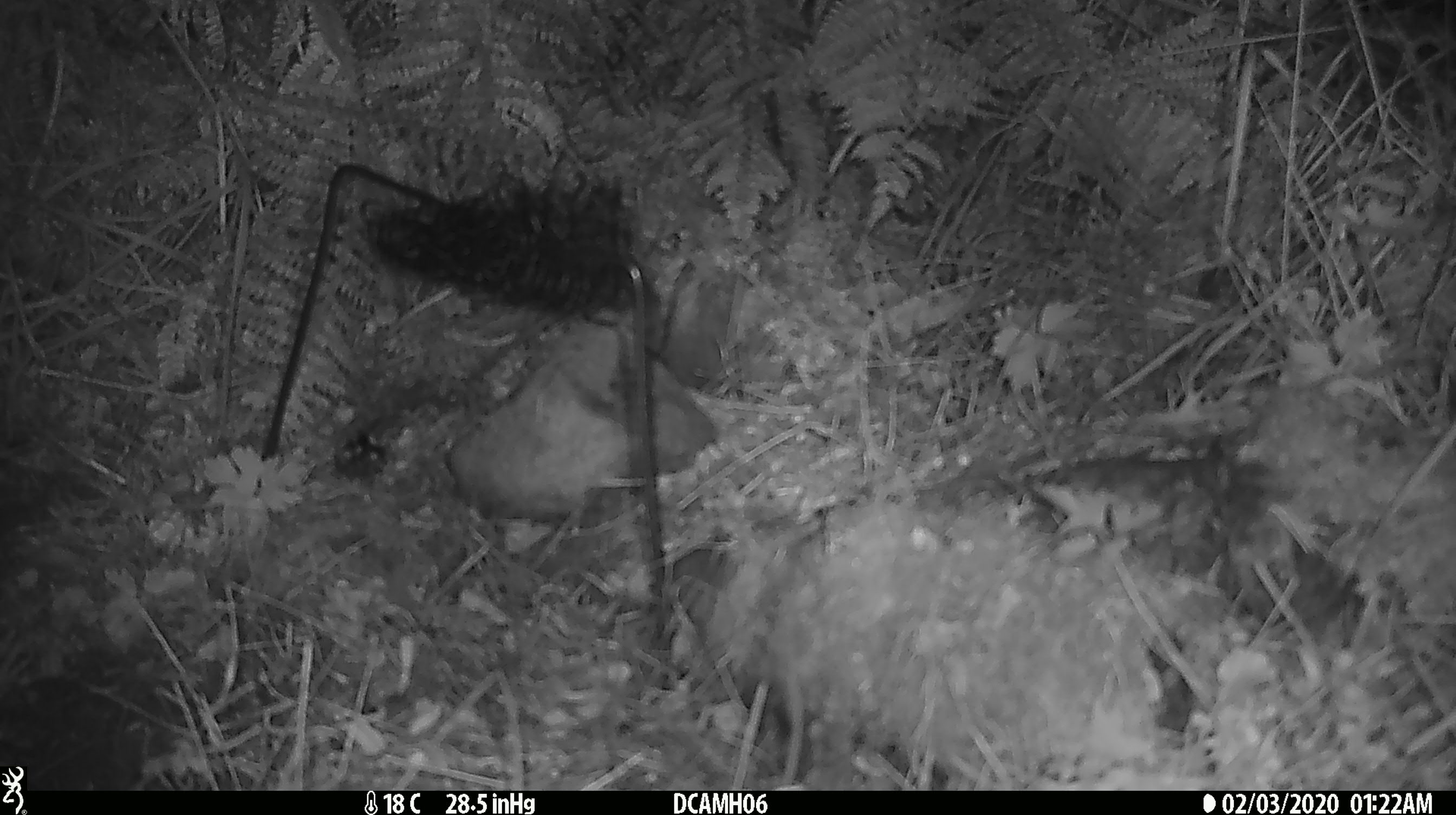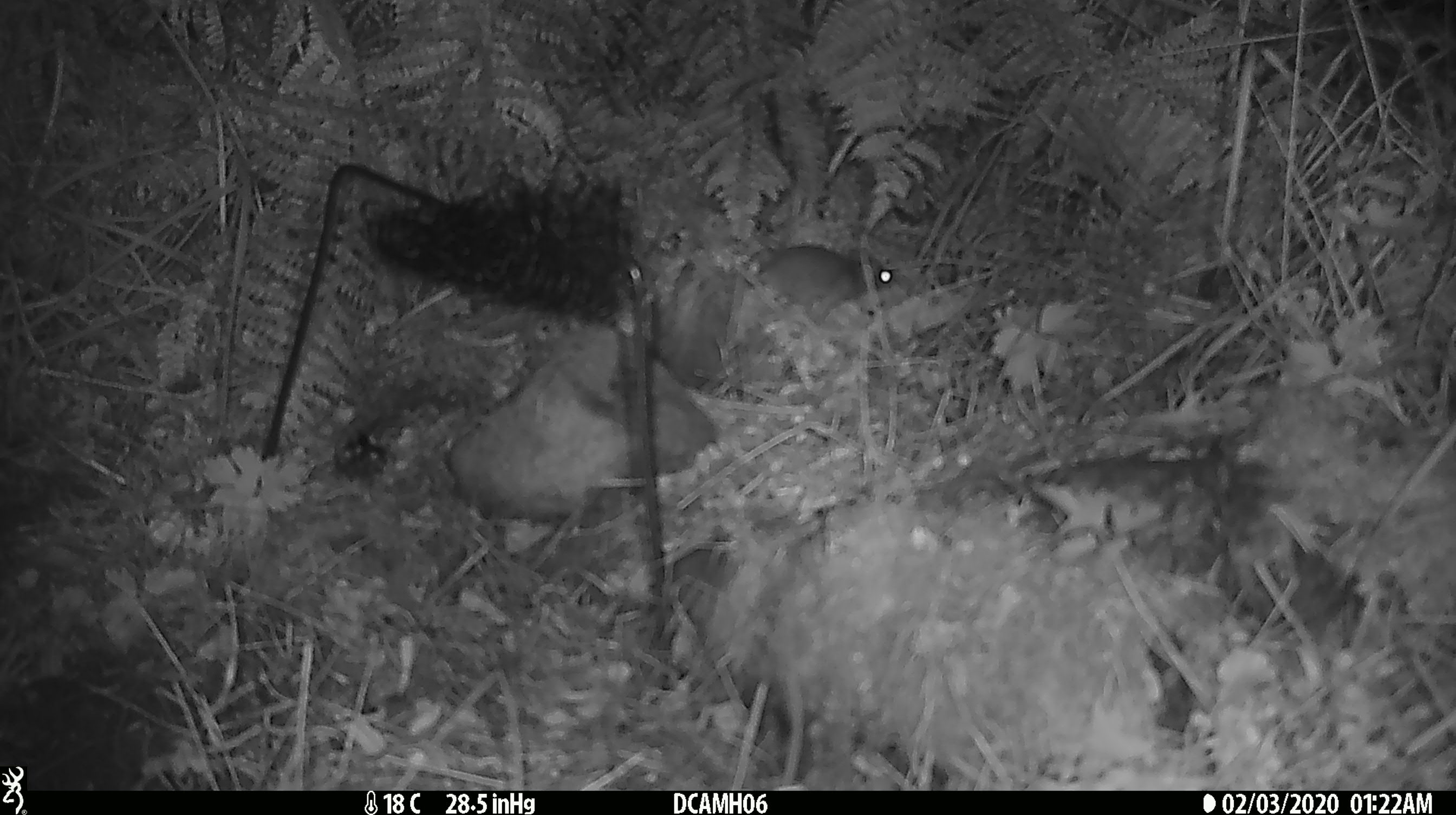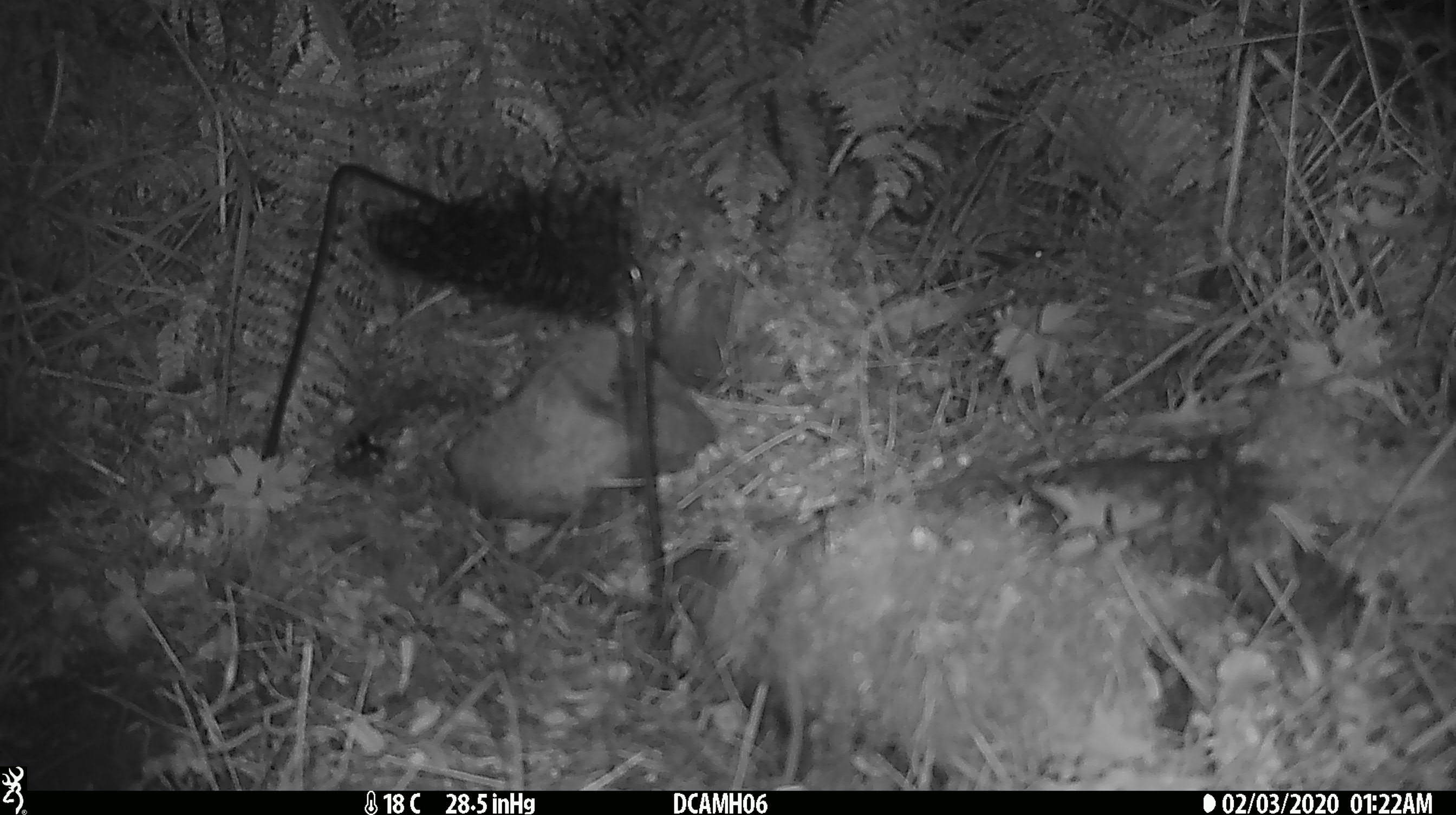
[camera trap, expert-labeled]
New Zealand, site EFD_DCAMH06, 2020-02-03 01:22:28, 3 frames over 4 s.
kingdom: Animalia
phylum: Chordata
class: Mammalia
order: Rodentia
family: Muridae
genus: Mus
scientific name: Mus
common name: mouse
Mouse (Mus).